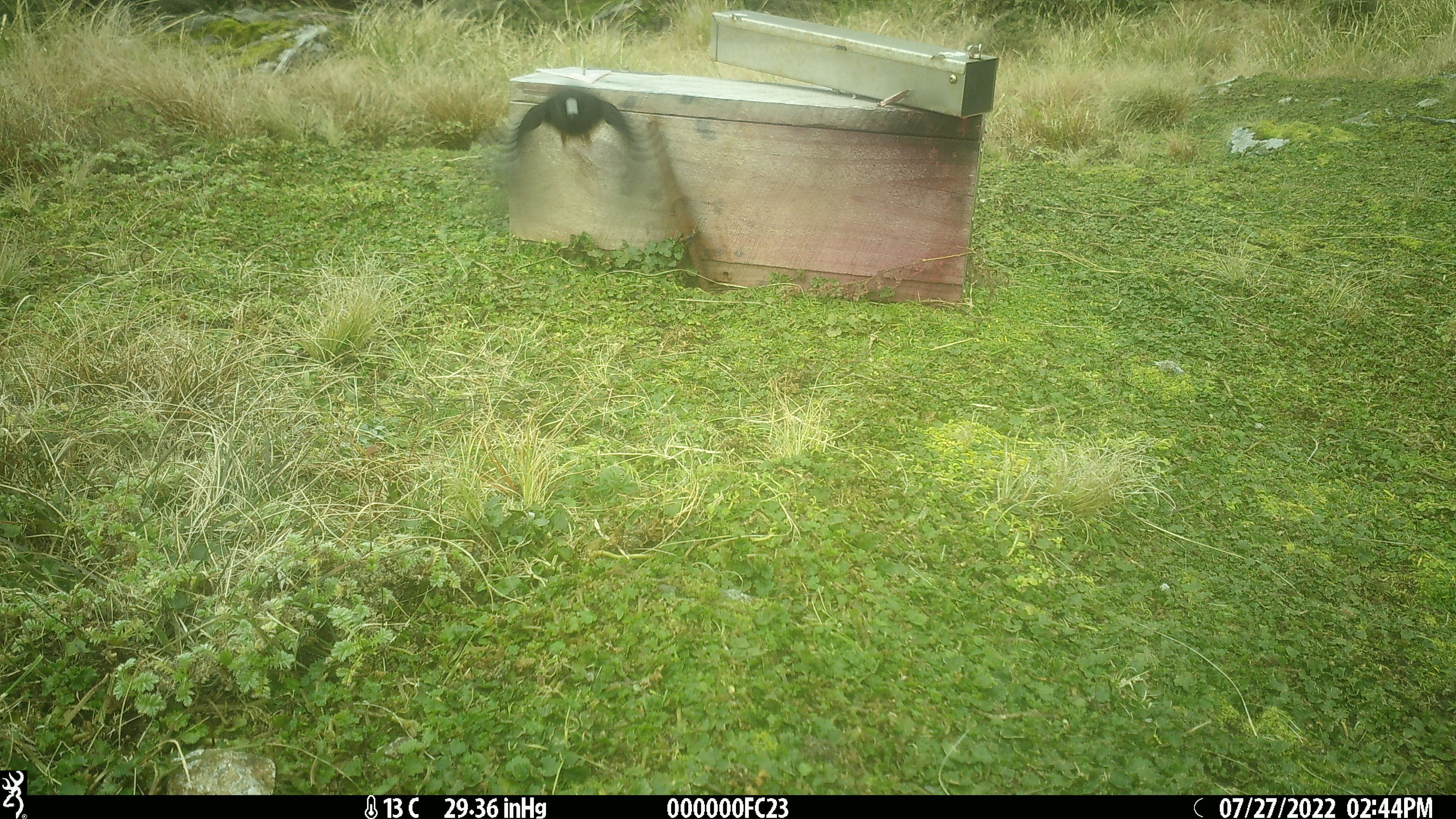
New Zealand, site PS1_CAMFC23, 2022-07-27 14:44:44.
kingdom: Animalia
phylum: Chordata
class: Aves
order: Passeriformes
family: Petroicidae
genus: Petroica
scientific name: Petroica macrocephala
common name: tomtit